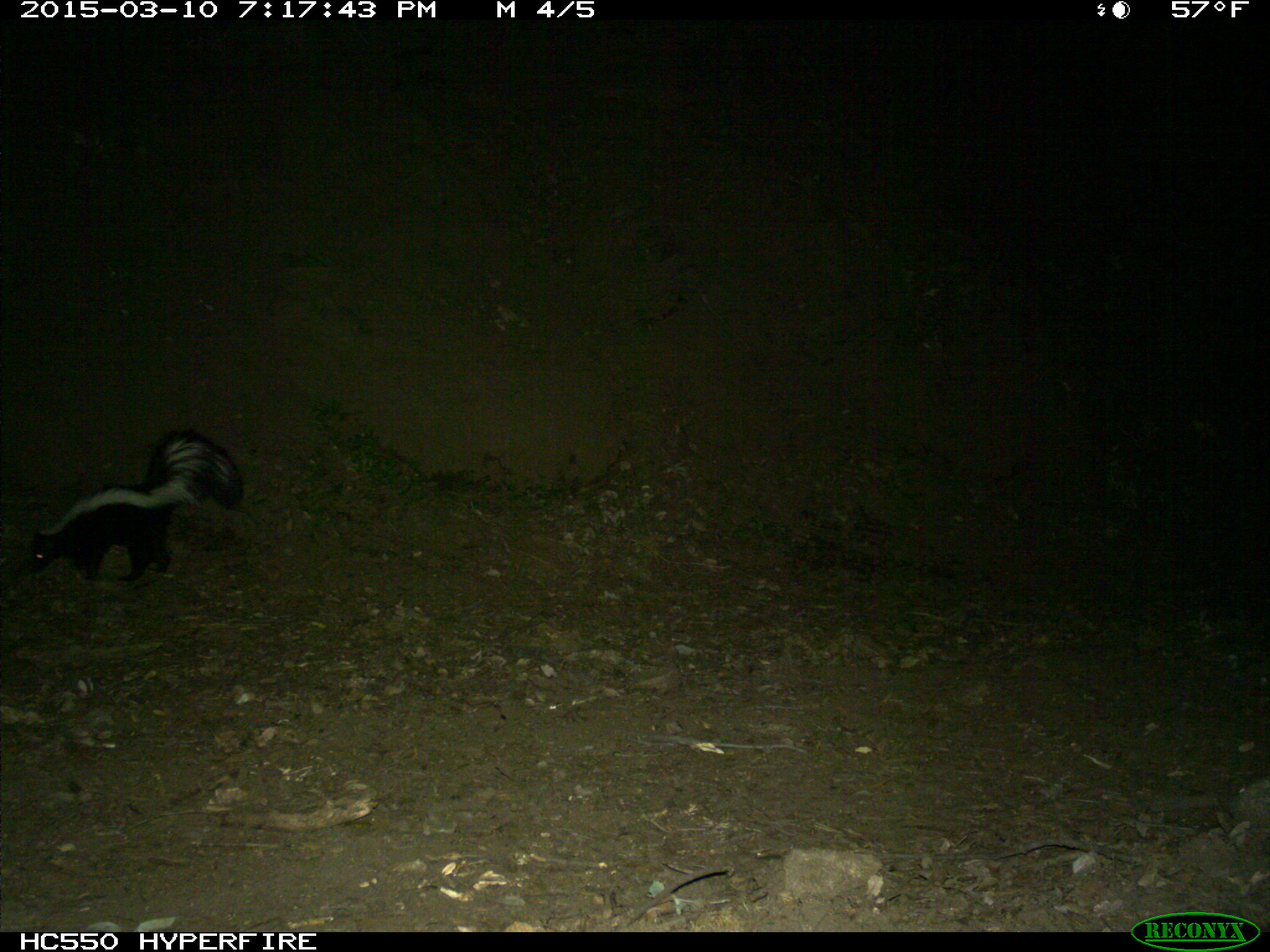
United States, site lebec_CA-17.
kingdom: Animalia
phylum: Chordata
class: Mammalia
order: Carnivora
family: Mephitidae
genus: Mephitis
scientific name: Mephitis mephitis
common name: striped skunk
Mephitis mephitis (striped skunk).